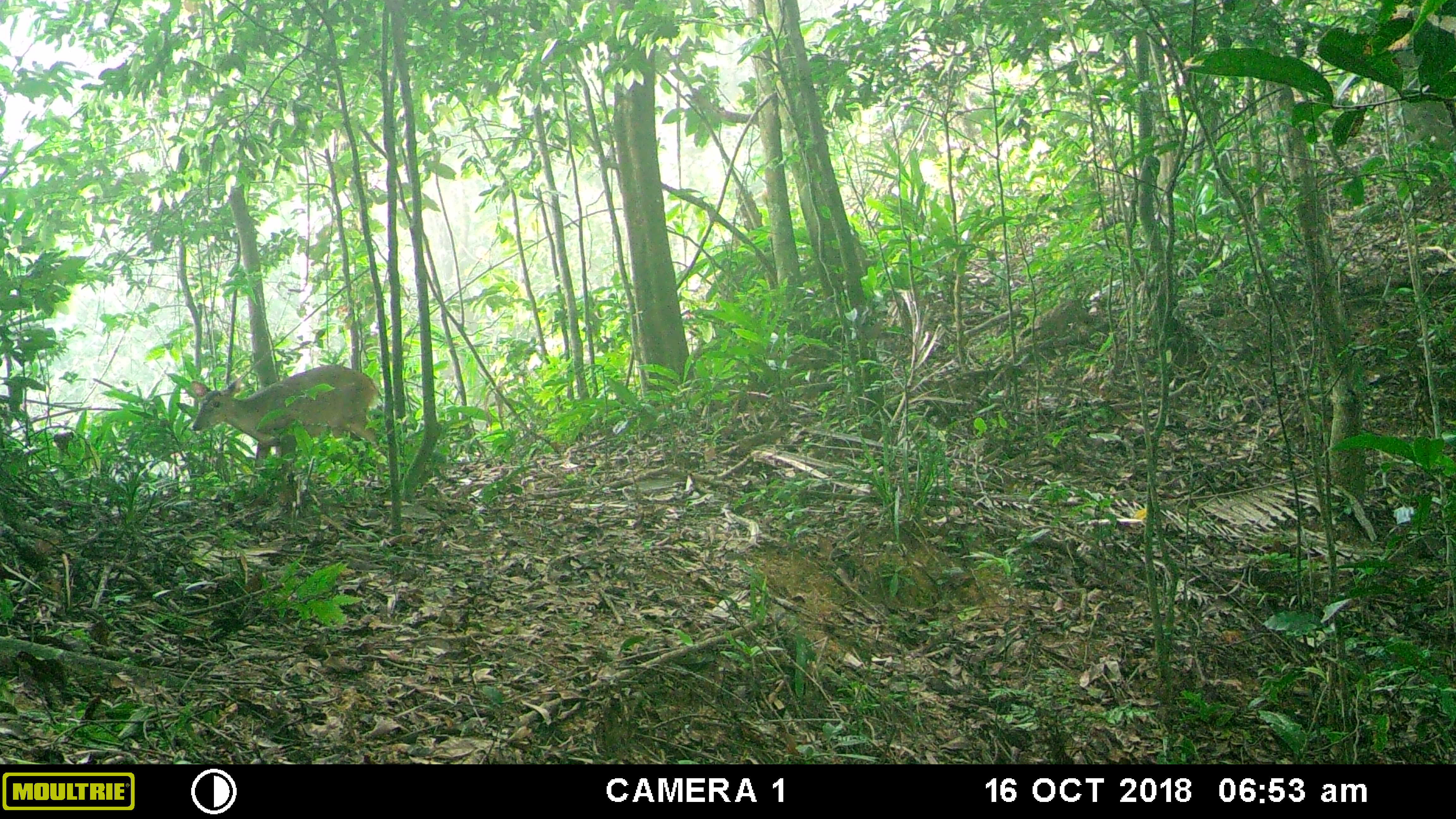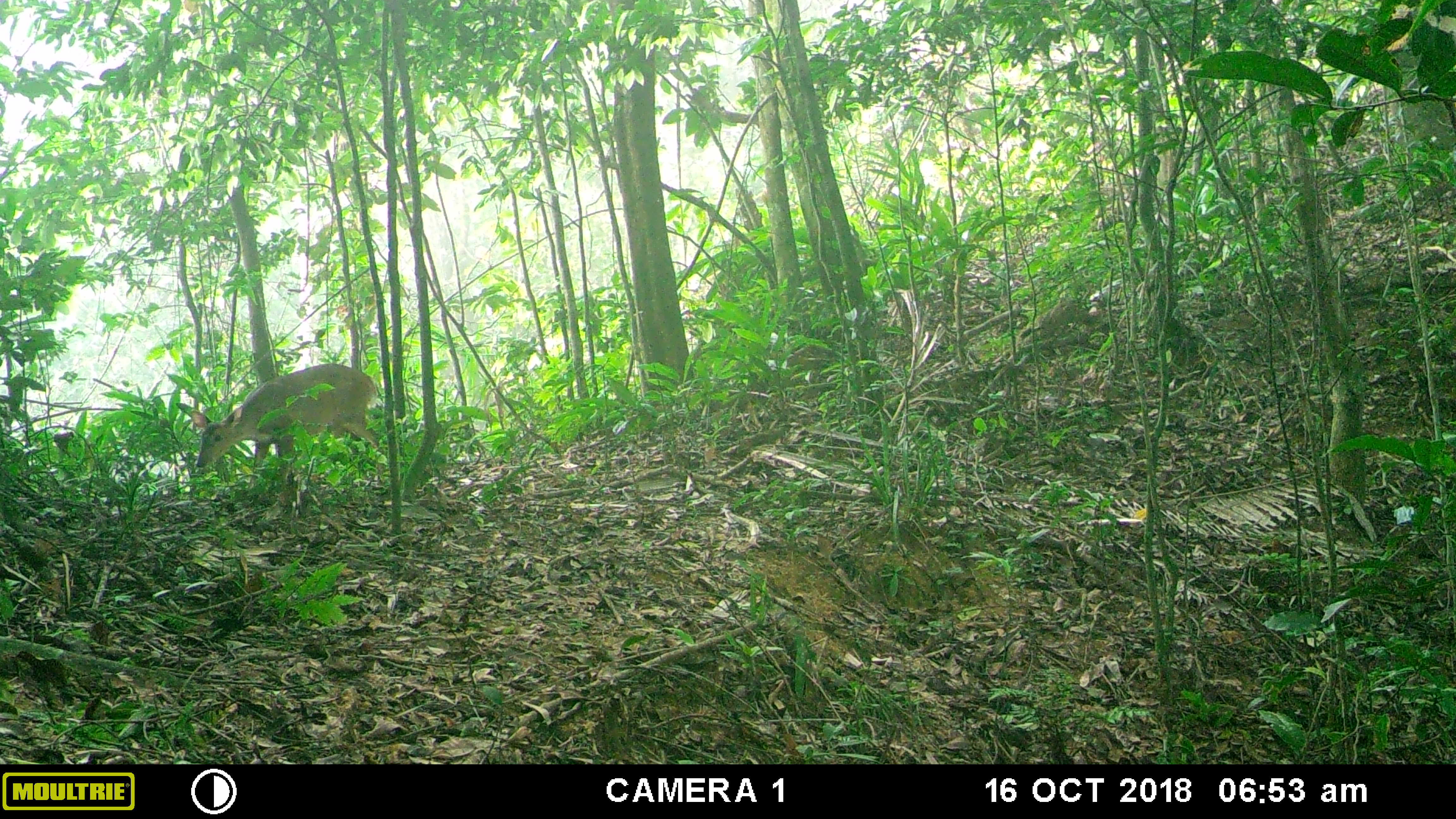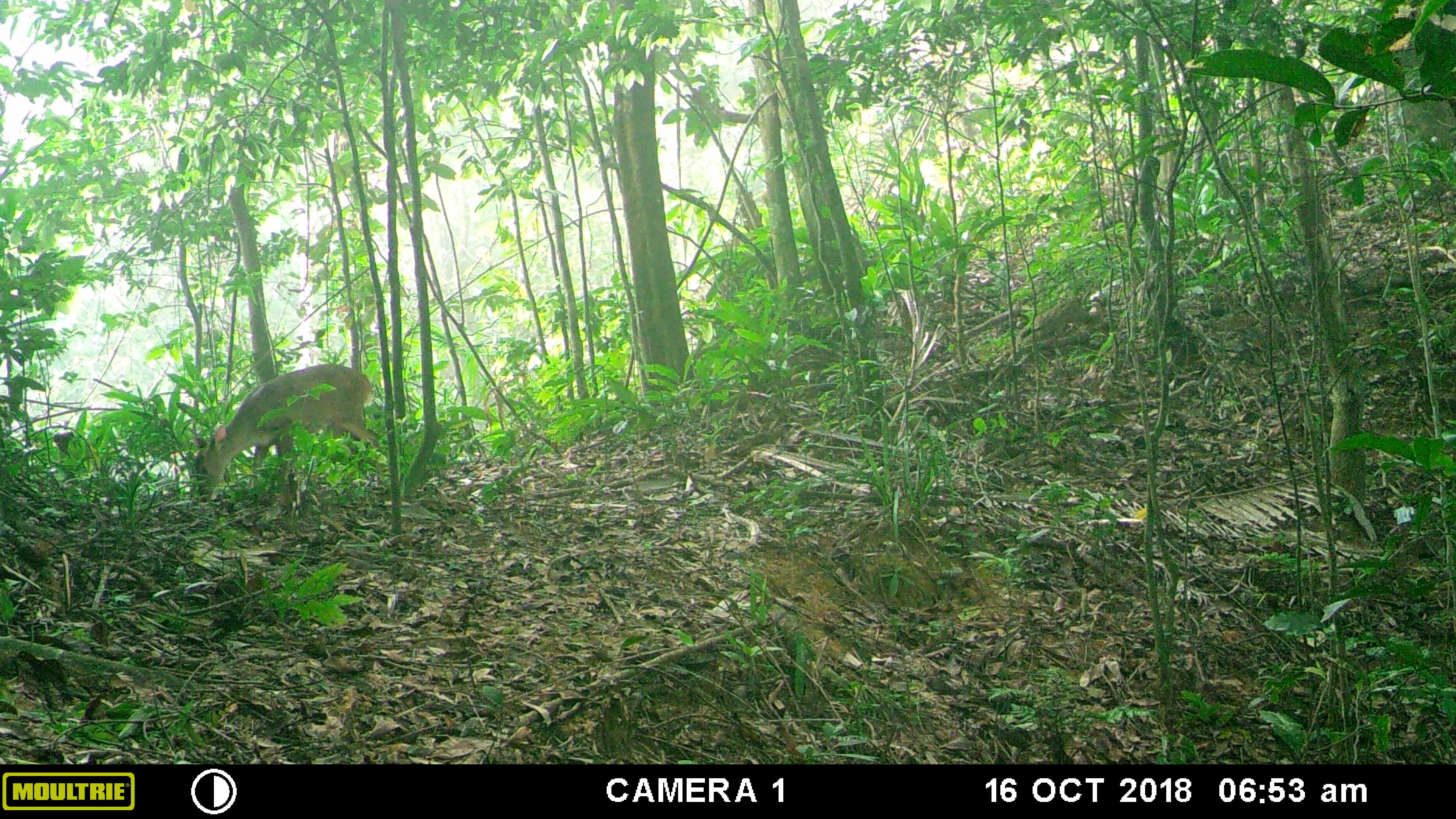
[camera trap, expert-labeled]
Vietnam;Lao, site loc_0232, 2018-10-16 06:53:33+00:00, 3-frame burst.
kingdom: Animalia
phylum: Chordata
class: Mammalia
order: Artiodactyla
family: Cervidae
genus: Muntiacus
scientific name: Muntiacus vuquangensis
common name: large-antlered muntjac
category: large antlered muntjac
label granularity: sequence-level